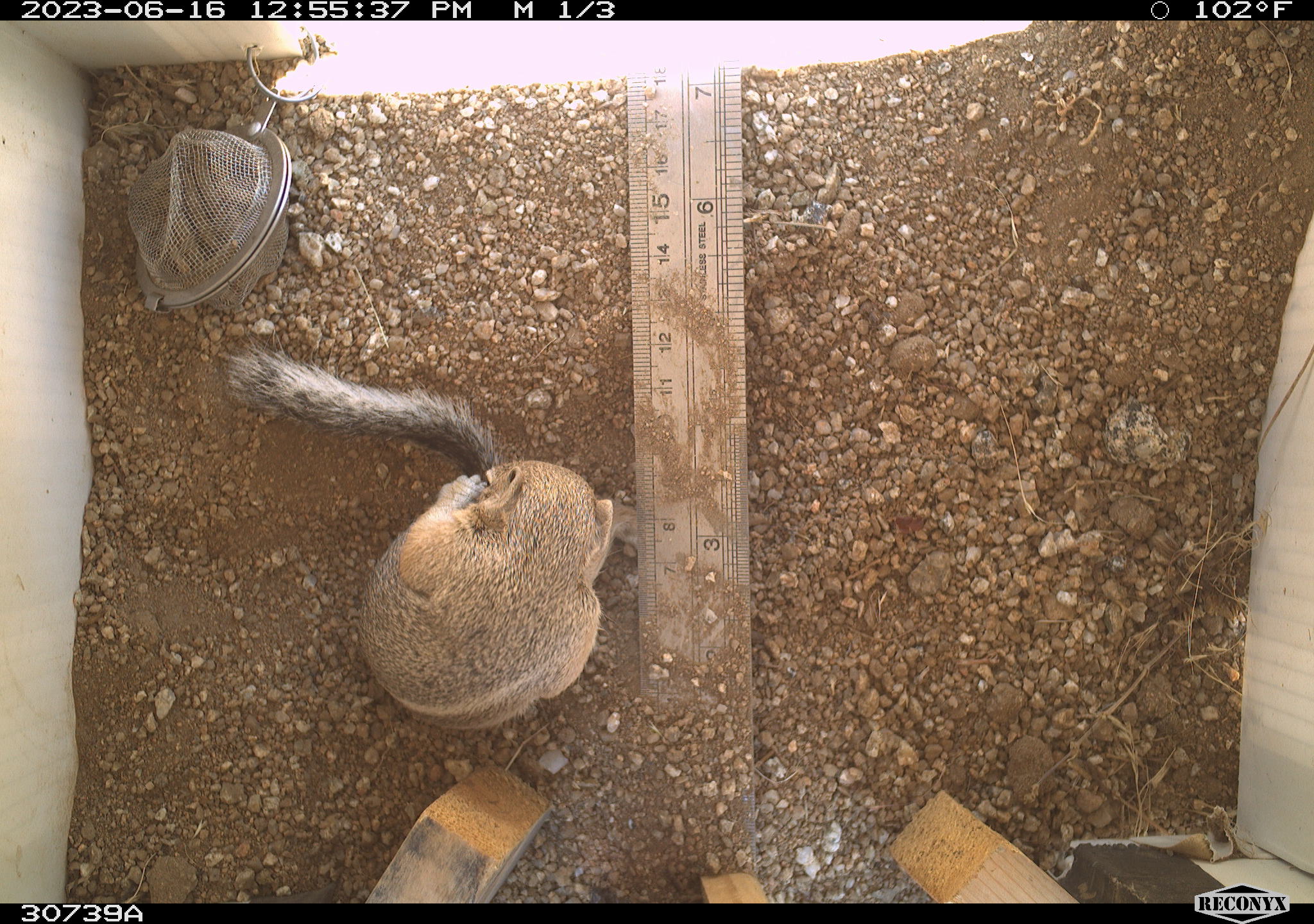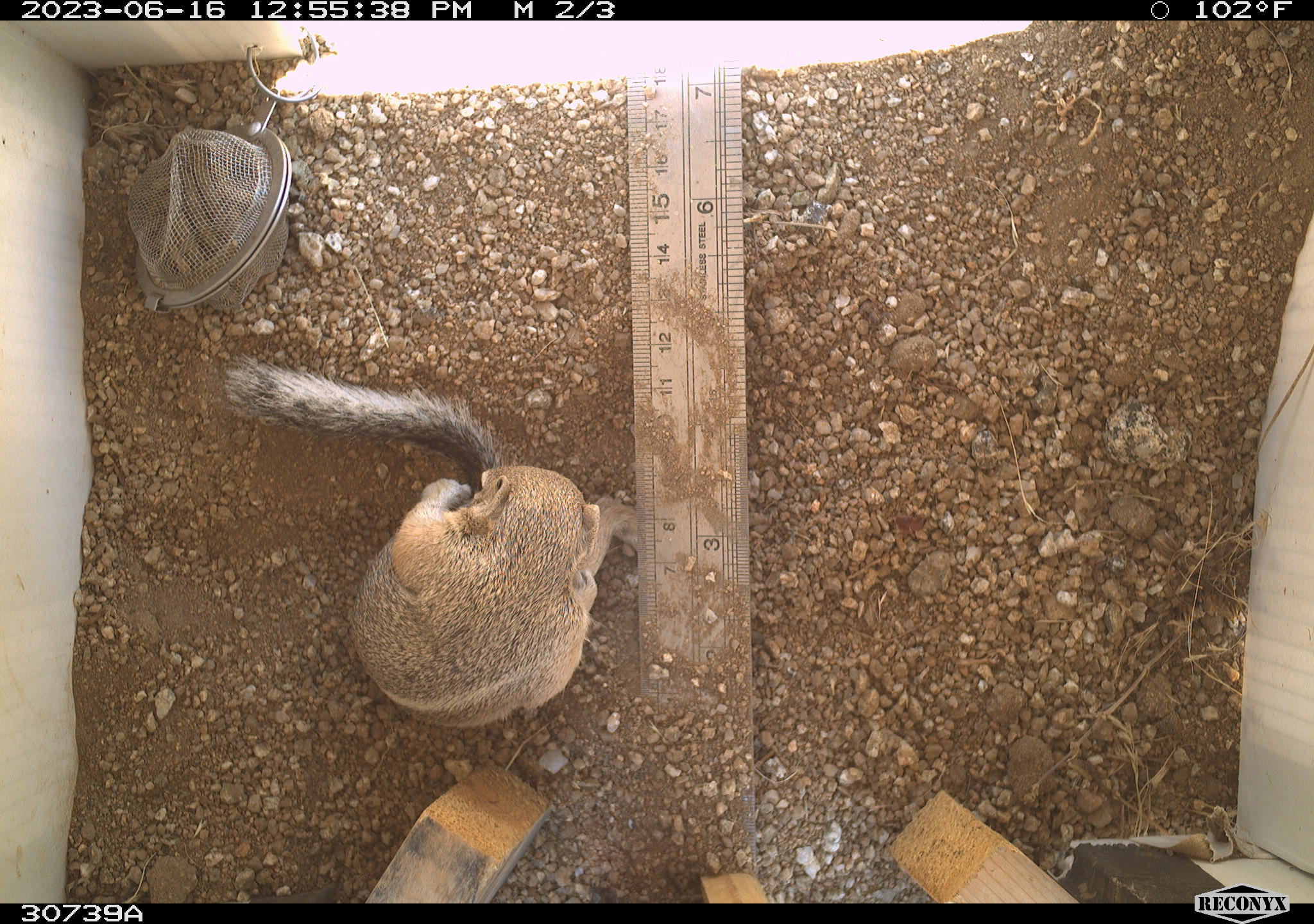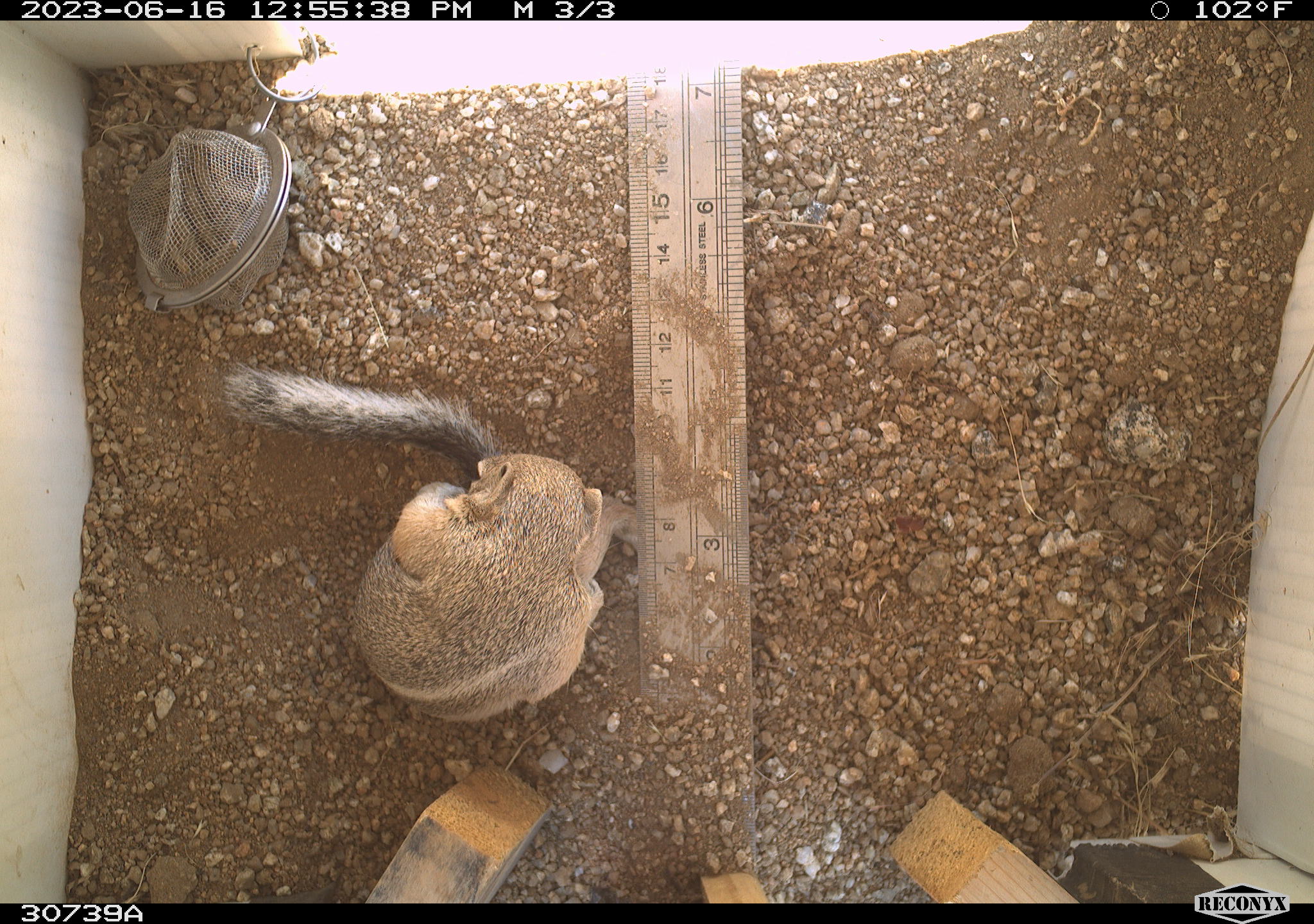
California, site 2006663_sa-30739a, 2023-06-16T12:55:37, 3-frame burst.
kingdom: Animalia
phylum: Chordata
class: Mammalia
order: Rodentia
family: Sciuridae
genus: Ammospermophilus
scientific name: Ammospermophilus leucurus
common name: white-tailed antelope squirrel